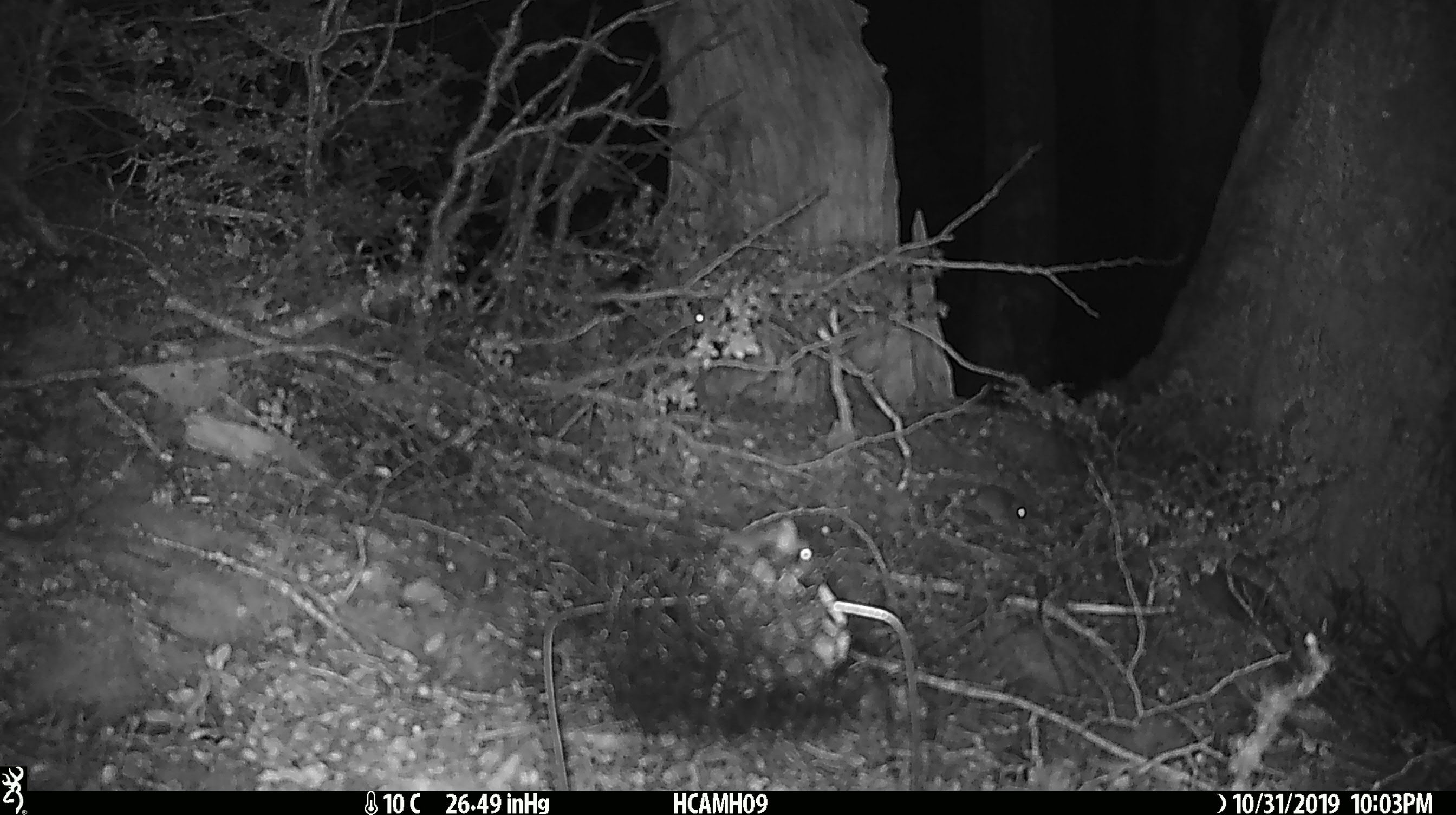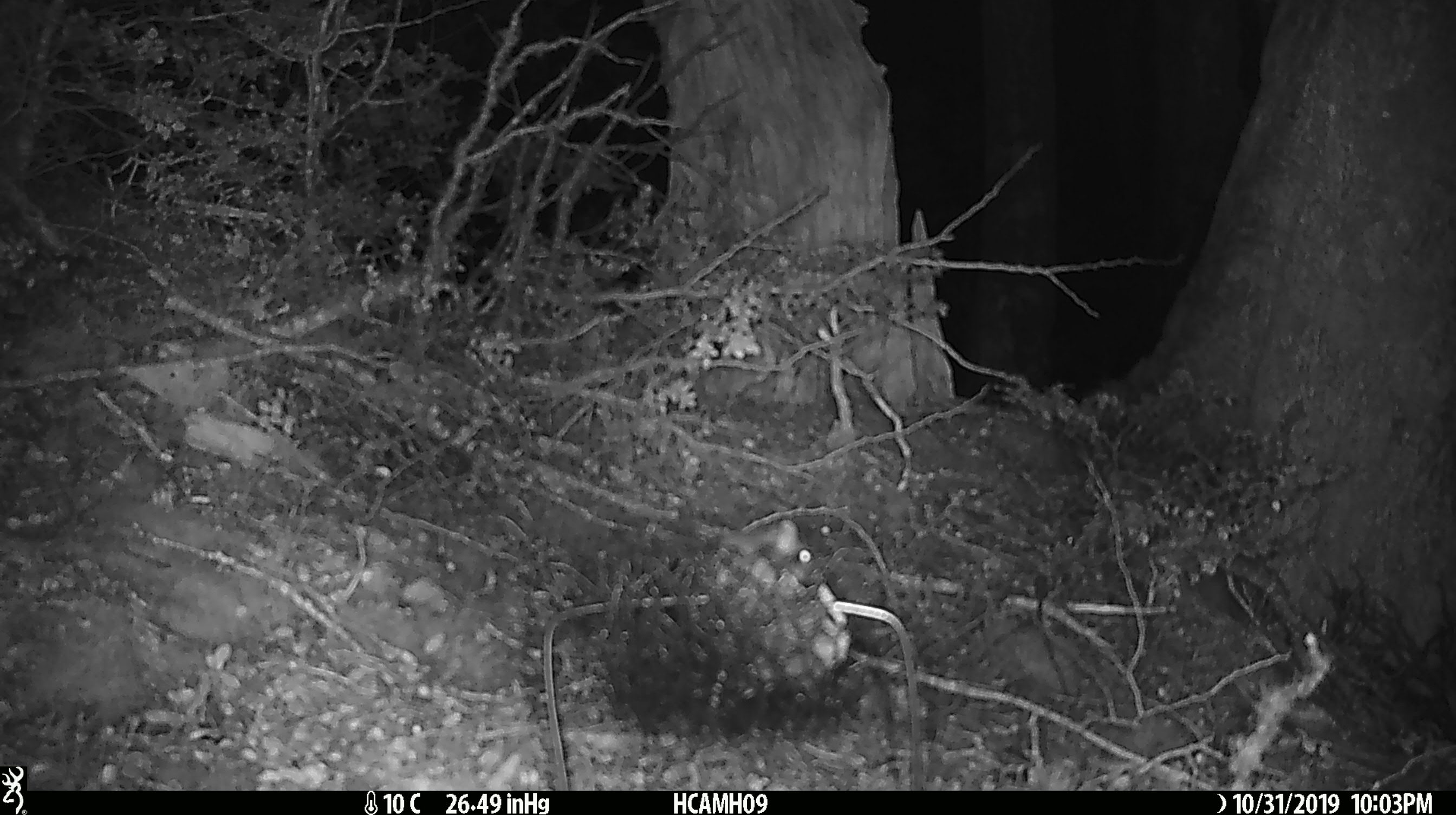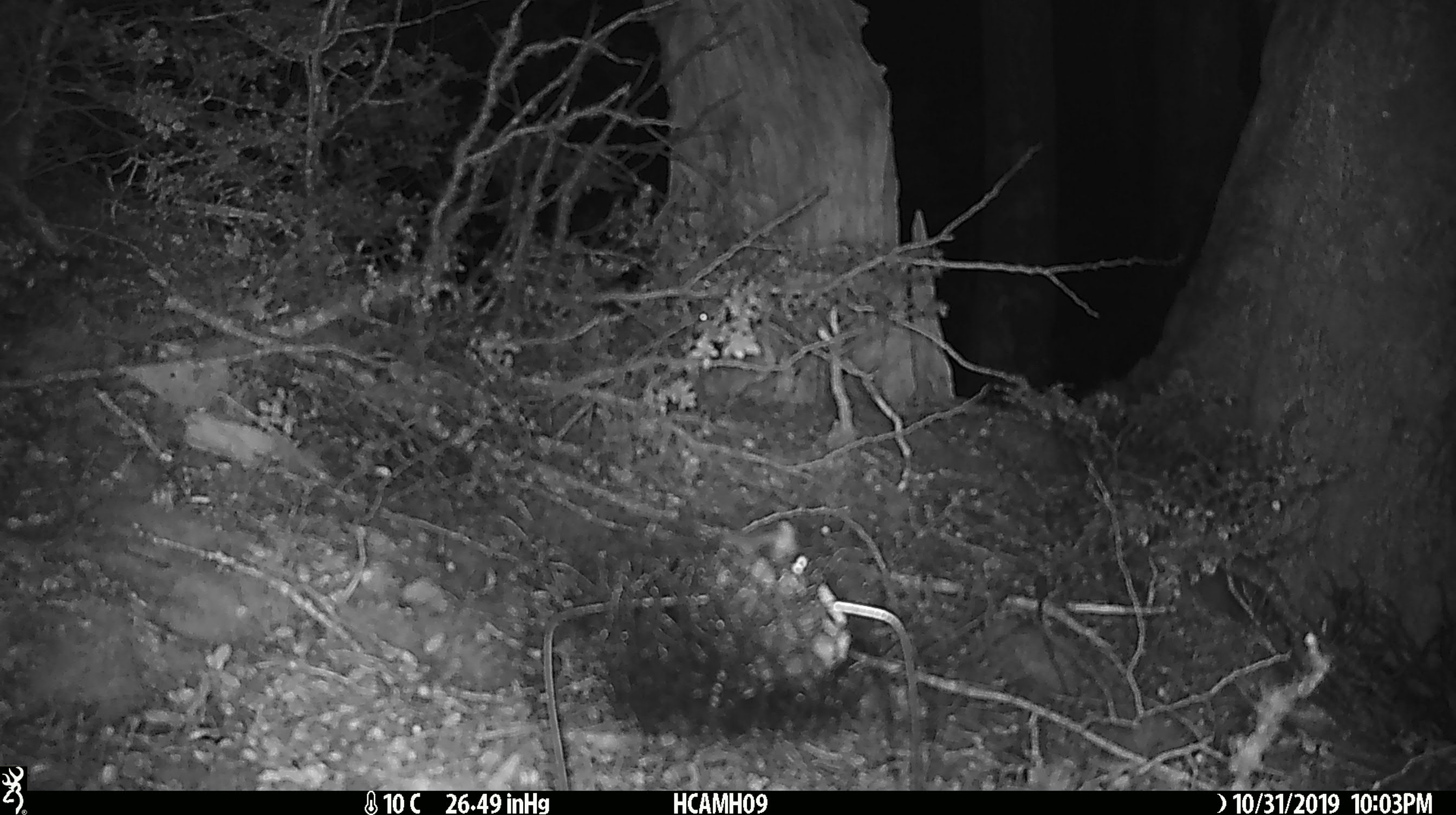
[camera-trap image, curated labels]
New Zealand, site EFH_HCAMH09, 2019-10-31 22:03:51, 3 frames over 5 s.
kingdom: Animalia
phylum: Chordata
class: Mammalia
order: Rodentia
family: Muridae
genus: Mus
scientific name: Mus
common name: mouse